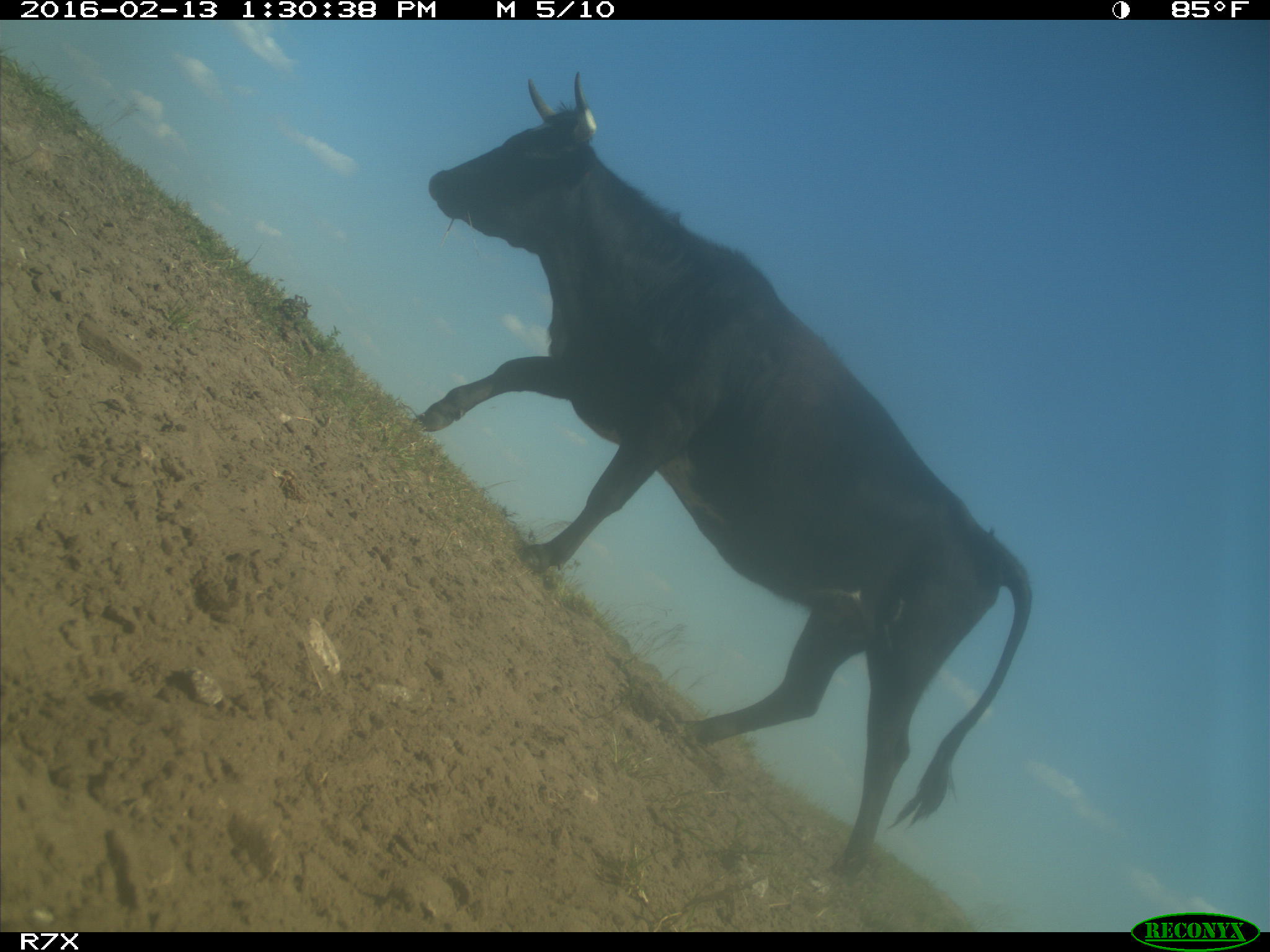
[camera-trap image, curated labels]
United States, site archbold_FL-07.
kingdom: Animalia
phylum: Chordata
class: Mammalia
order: Artiodactyla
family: Bovidae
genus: Bos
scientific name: Bos taurus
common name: domestic cow